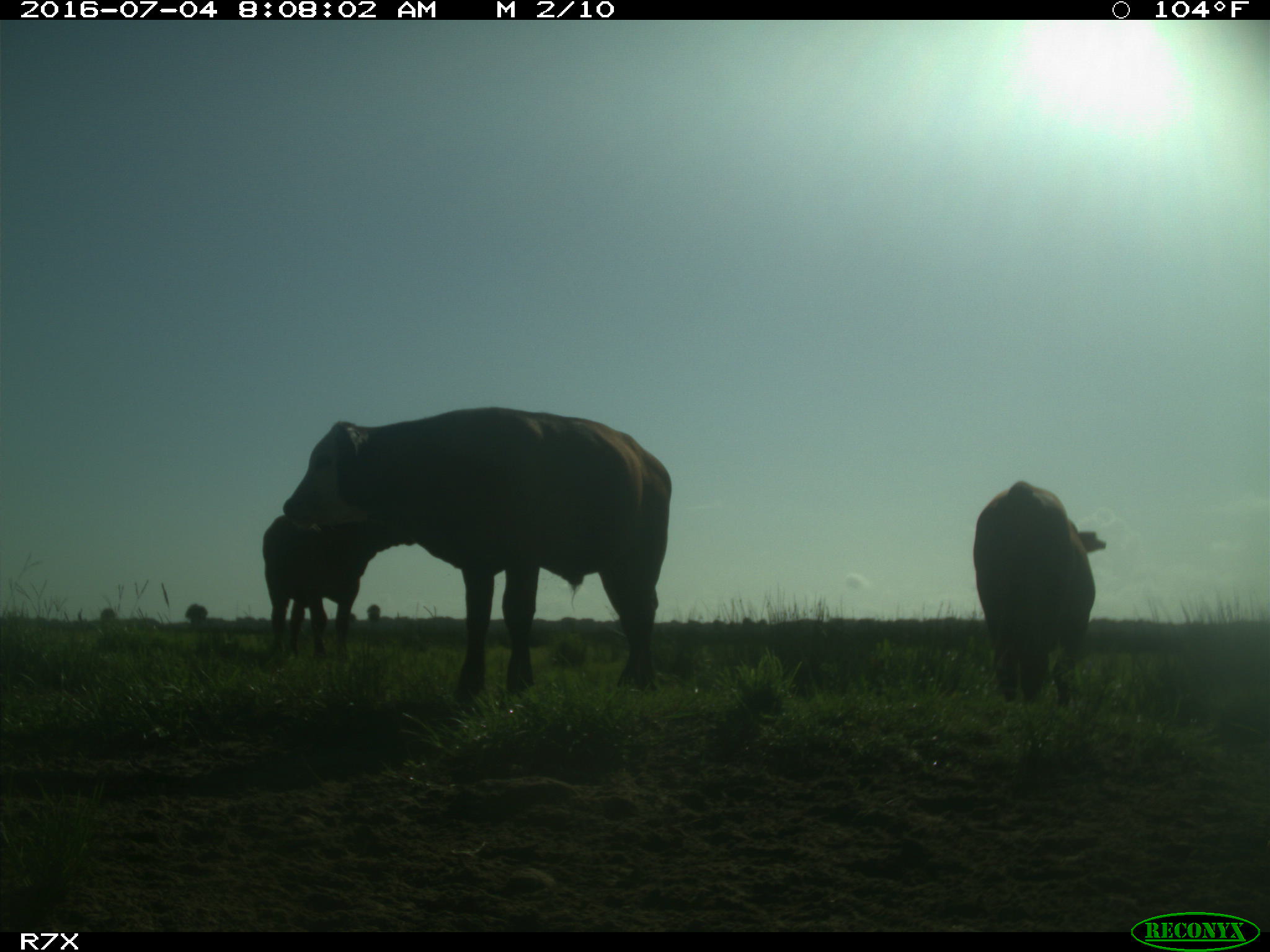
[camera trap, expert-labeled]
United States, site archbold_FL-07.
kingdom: Animalia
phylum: Chordata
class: Mammalia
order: Artiodactyla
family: Bovidae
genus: Bos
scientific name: Bos taurus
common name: domestic cow